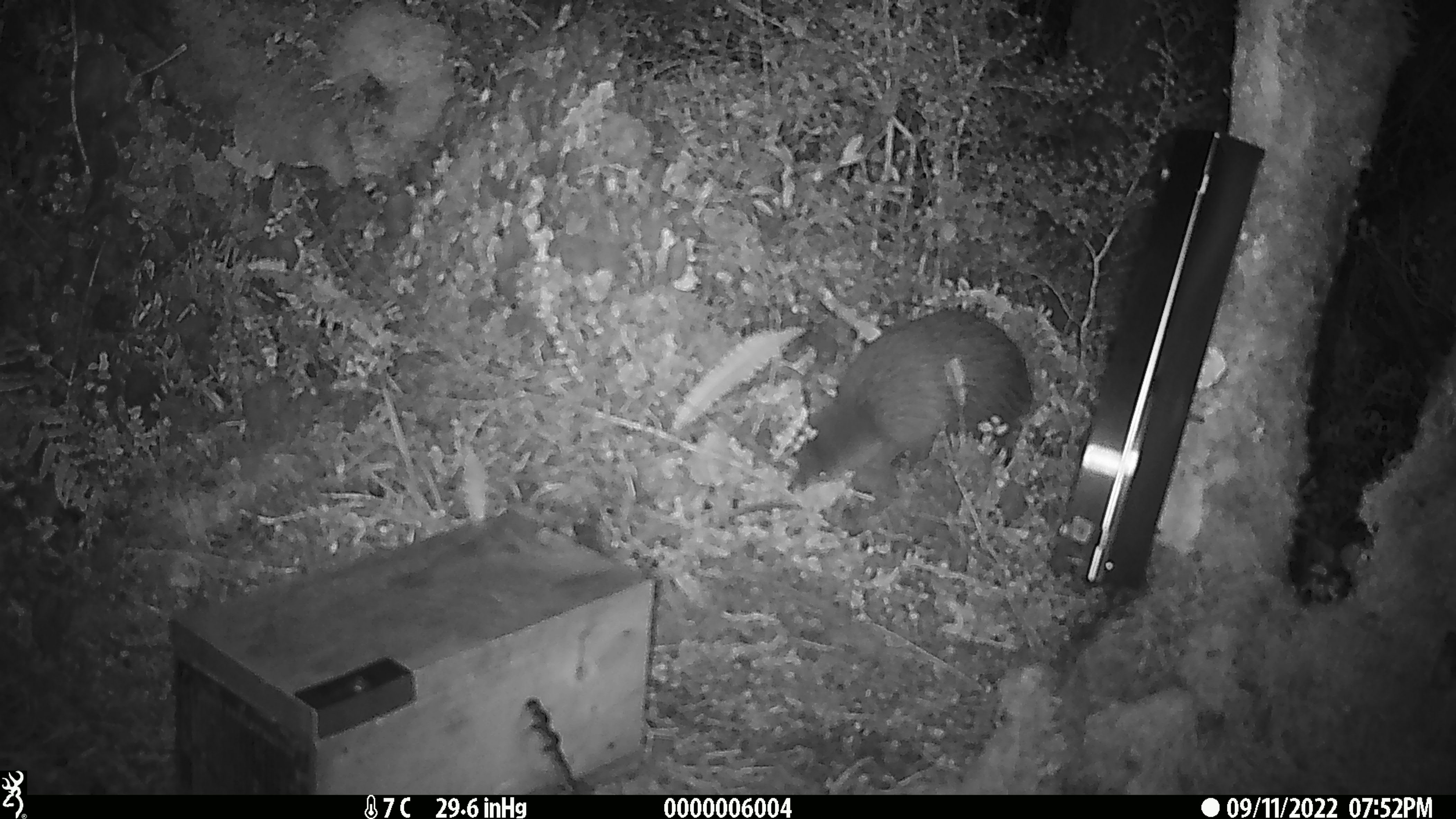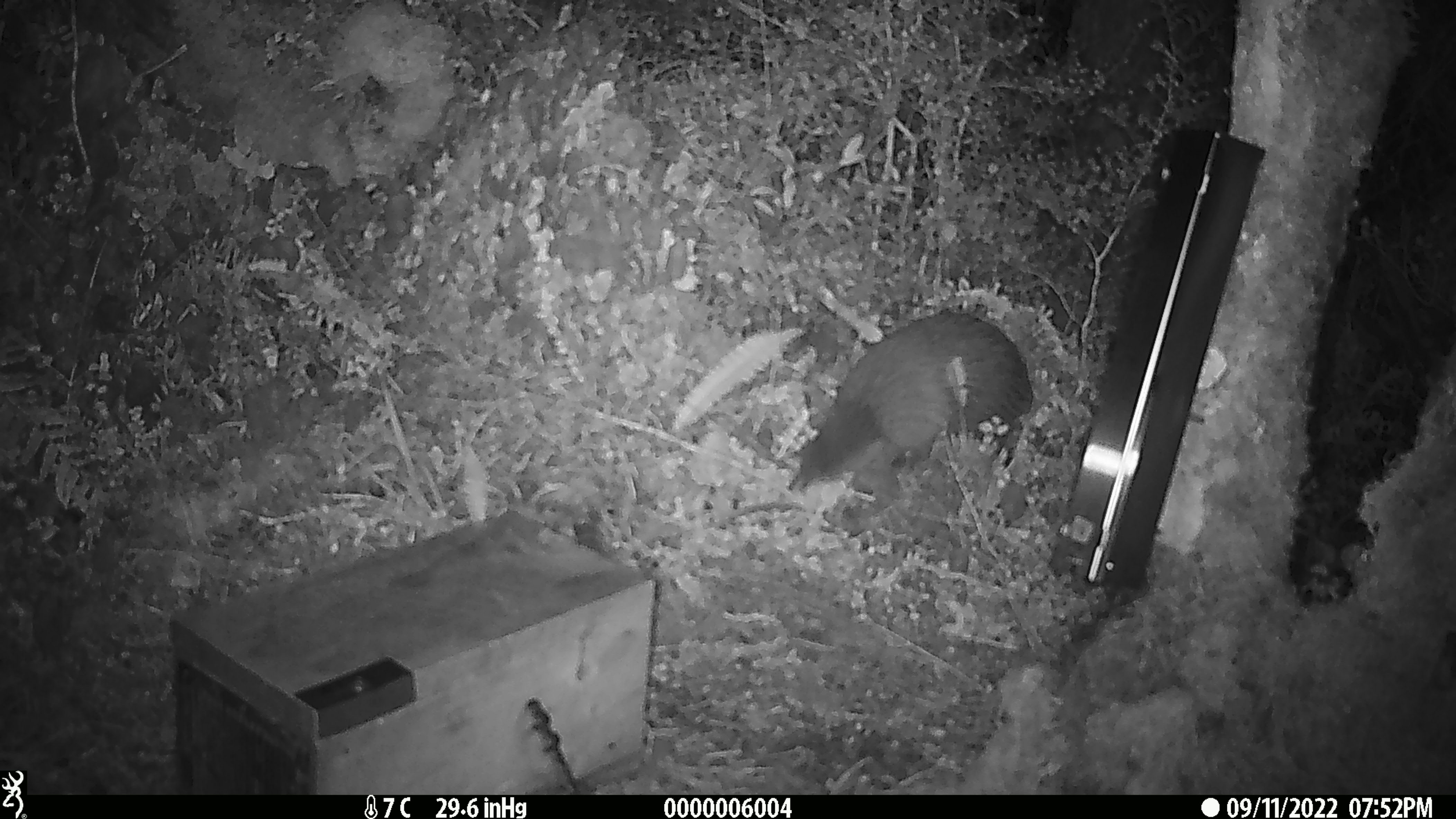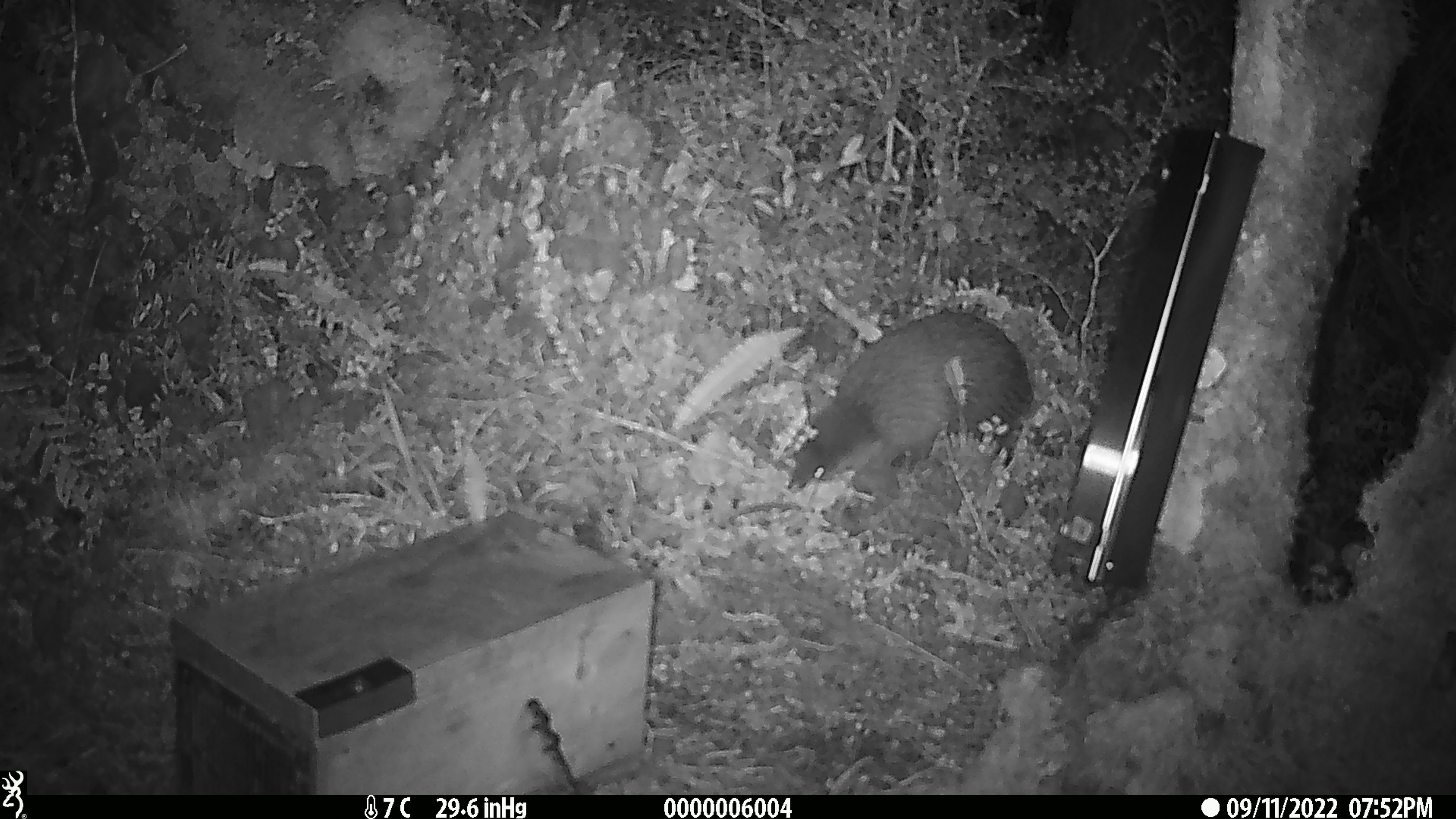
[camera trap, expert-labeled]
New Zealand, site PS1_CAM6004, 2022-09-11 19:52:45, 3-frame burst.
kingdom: Animalia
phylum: Chordata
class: Aves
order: Apterygiformes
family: Apterygidae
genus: Apteryx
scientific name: Apteryx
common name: kiwi